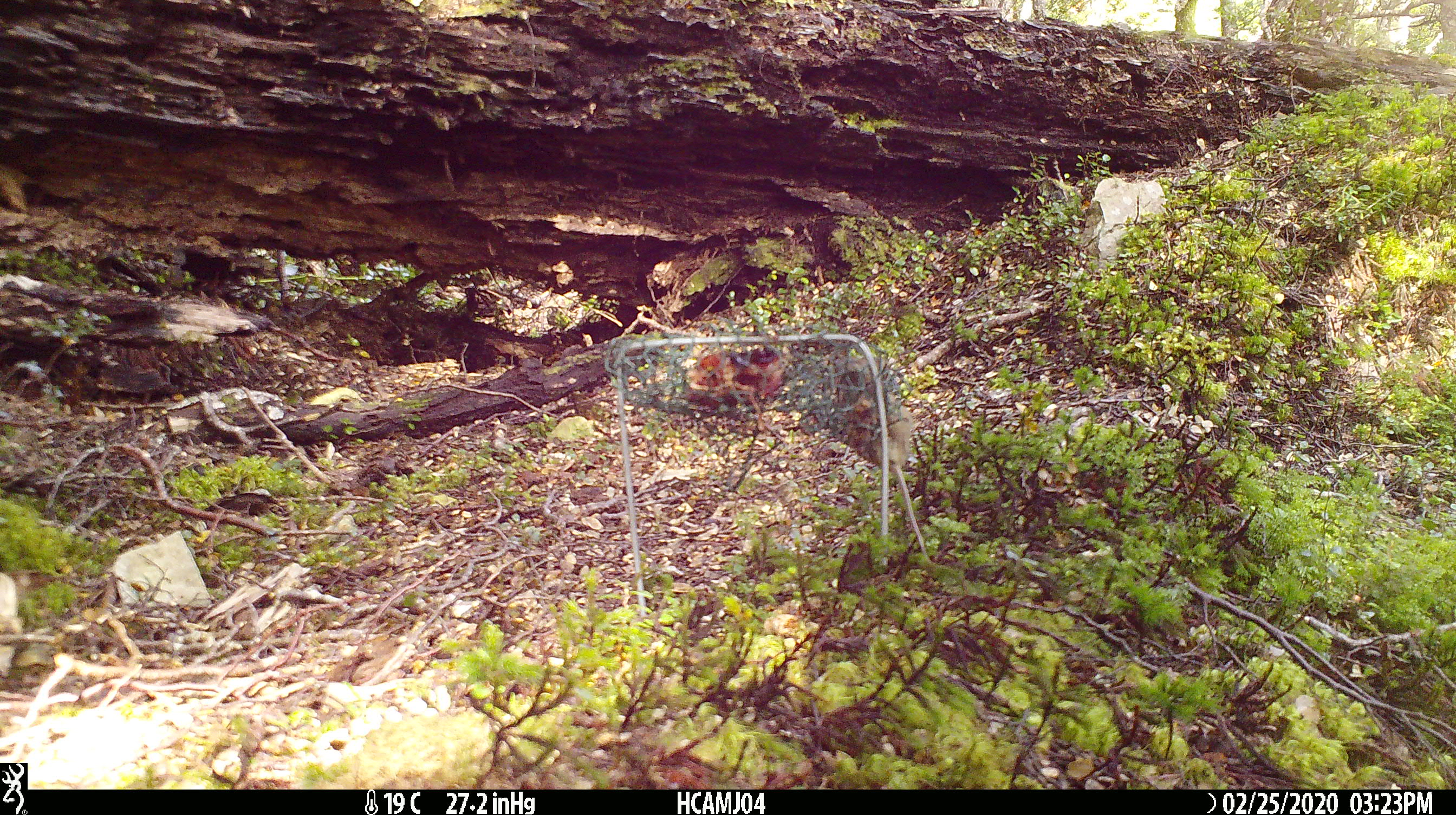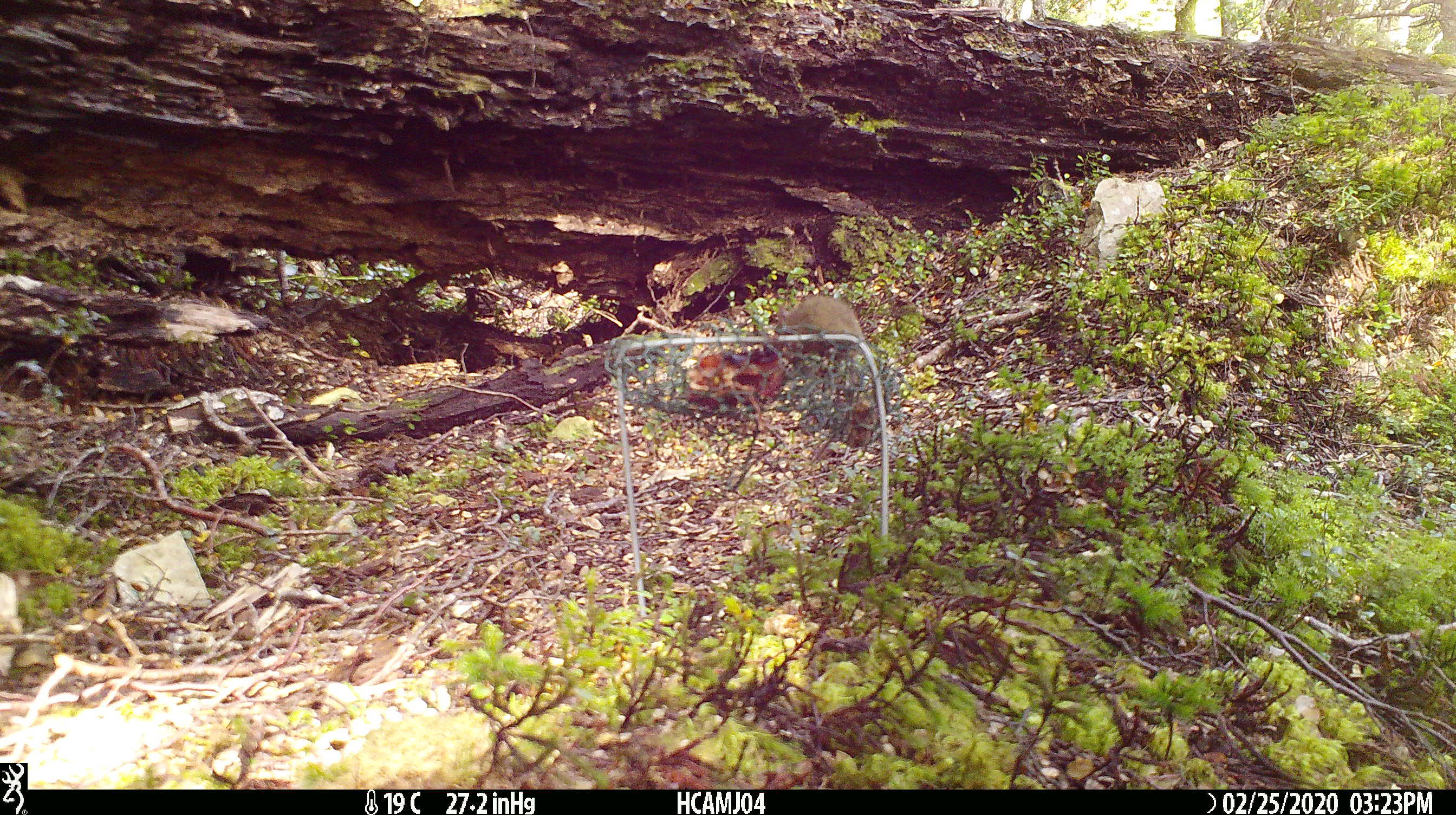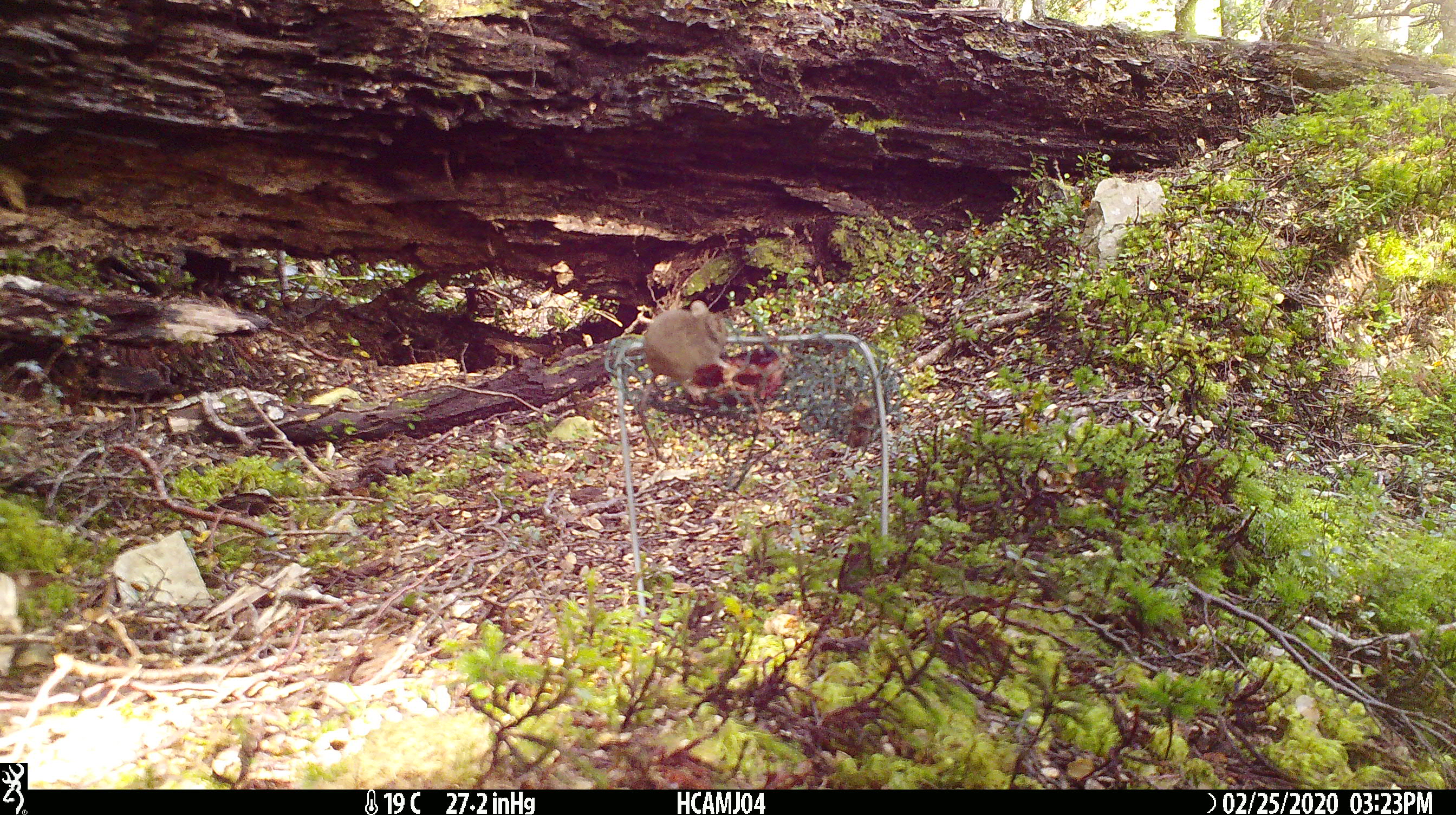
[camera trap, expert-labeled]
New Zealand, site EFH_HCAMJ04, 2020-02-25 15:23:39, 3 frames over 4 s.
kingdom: Animalia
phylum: Chordata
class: Mammalia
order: Rodentia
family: Muridae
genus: Mus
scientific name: Mus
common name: mouse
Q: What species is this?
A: Mouse (Mus).